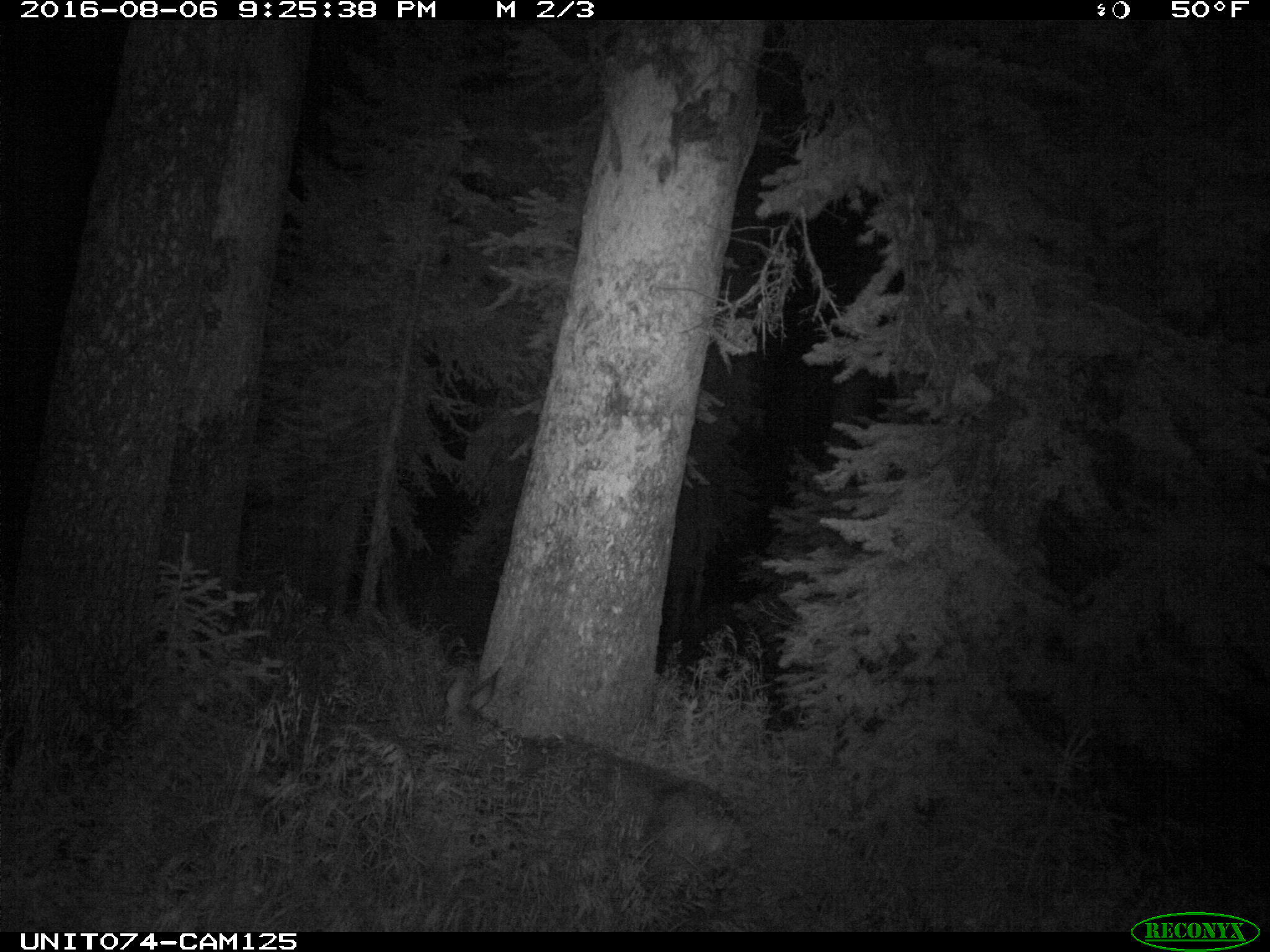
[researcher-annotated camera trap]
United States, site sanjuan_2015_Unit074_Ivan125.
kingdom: Animalia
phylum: Chordata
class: Mammalia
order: Artiodactyla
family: Cervidae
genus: Odocoileus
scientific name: Odocoileus hemionus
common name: mule deer